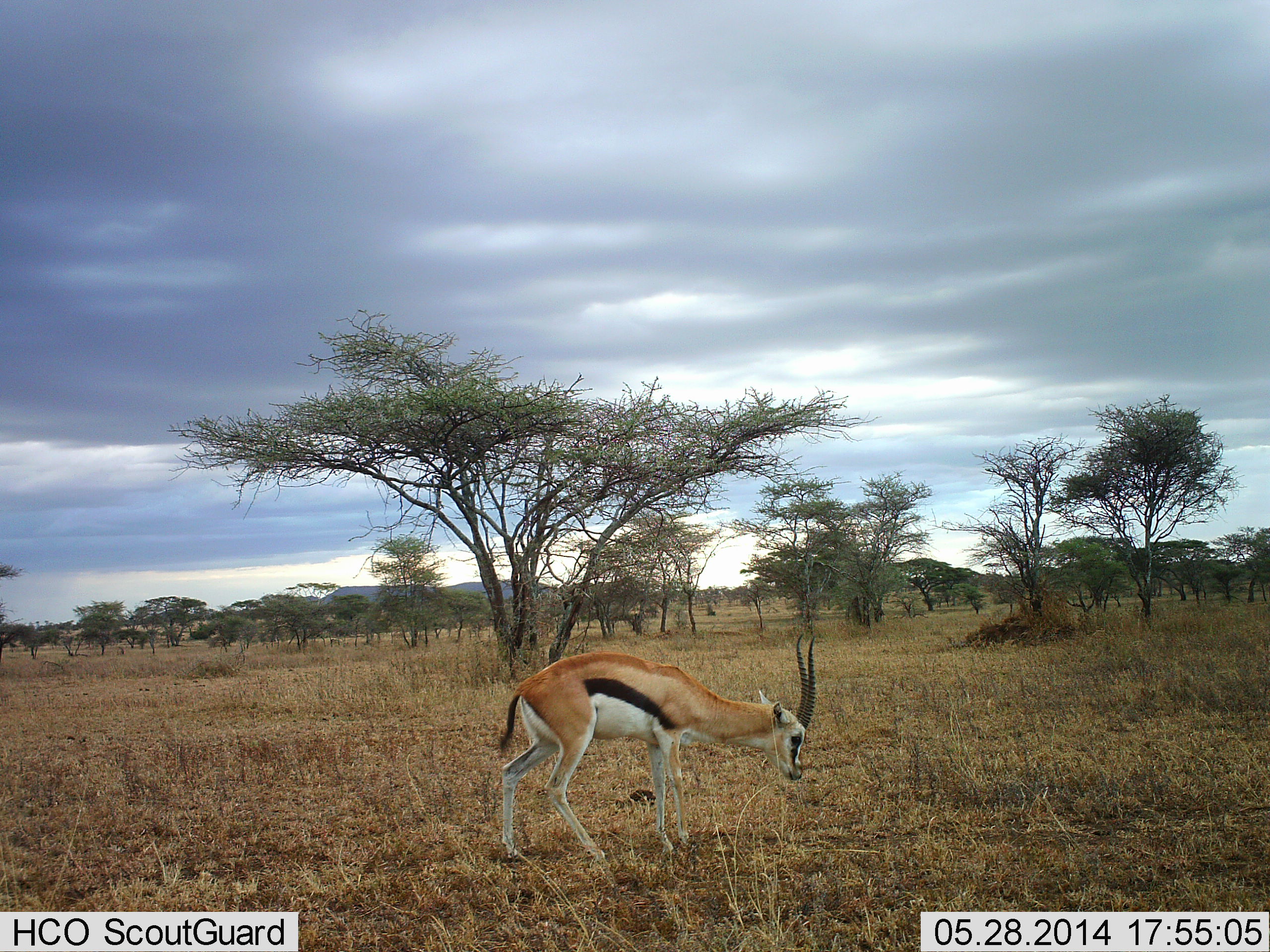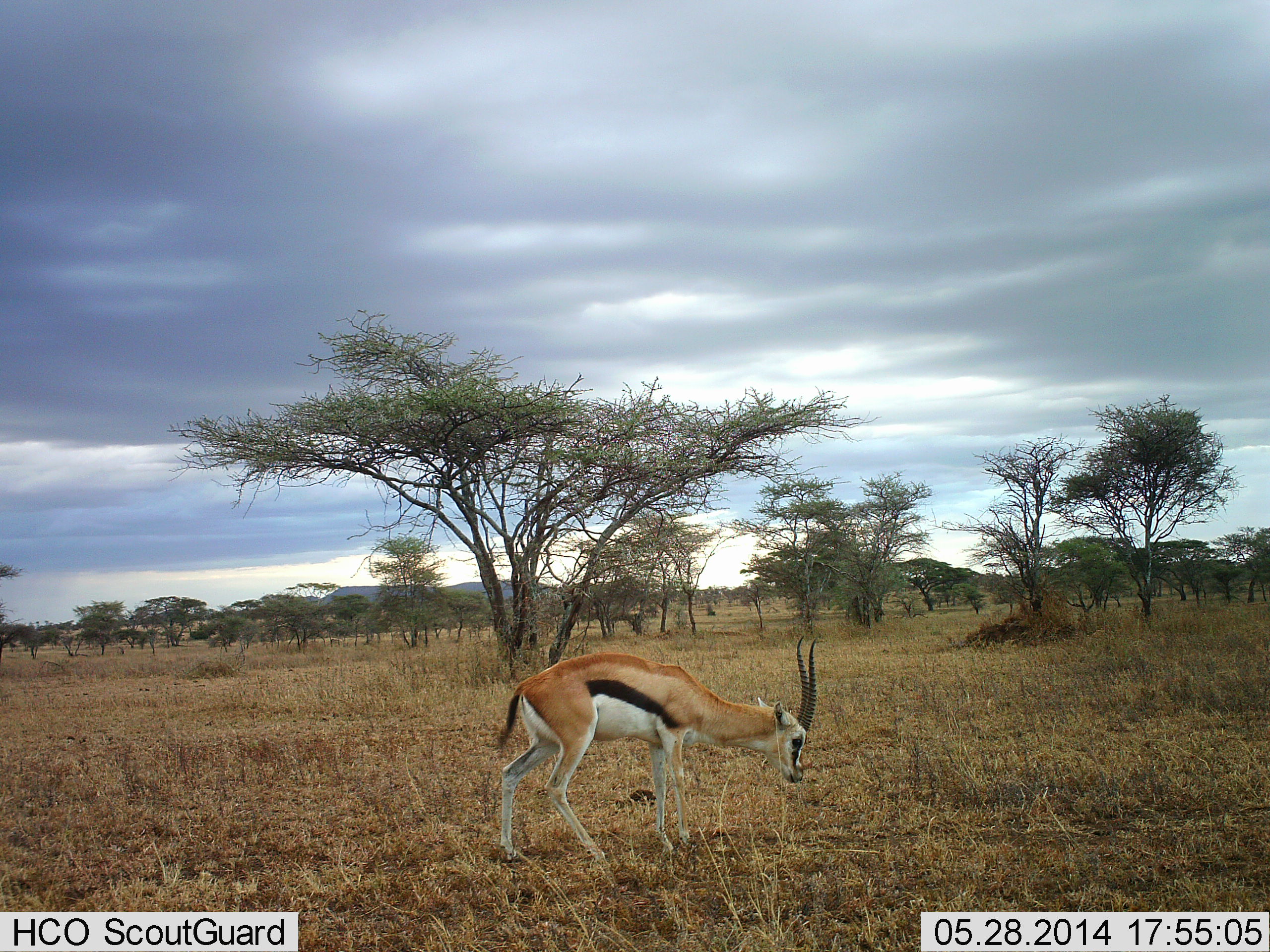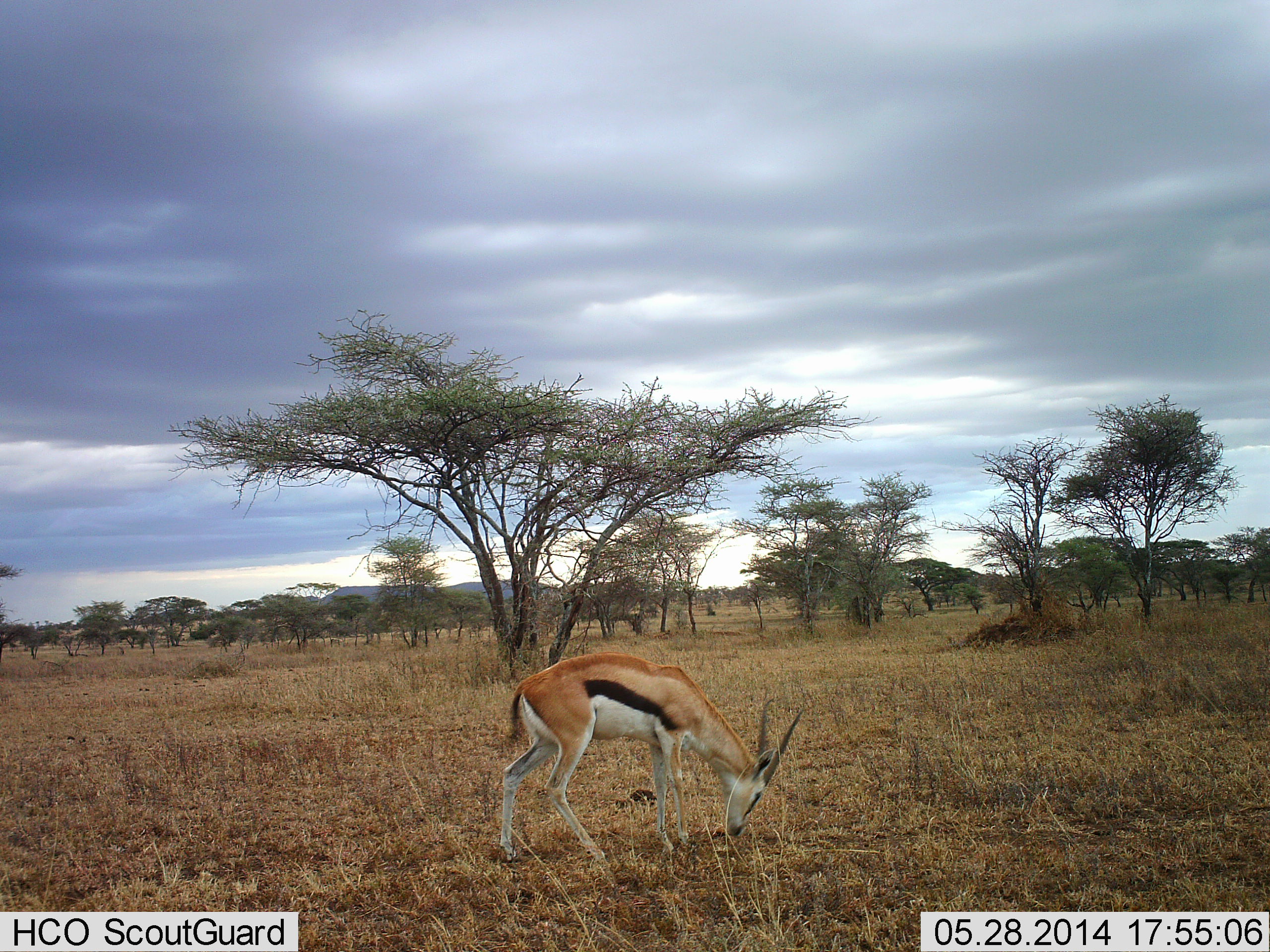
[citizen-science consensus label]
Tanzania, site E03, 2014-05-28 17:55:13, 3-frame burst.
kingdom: Animalia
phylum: Chordata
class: Mammalia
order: Artiodactyla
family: Bovidae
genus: Eudorcas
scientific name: Eudorcas thomsonii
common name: thomson's gazelle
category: gazellethomsons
Gazellethomsons (thomson's gazelle) (Eudorcas thomsonii), count 1. Behavior (volunteer vote fractions): standing 10%, resting 0%, moving 20%, interacting 0%. Young present (vote fraction): 0%. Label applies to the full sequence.